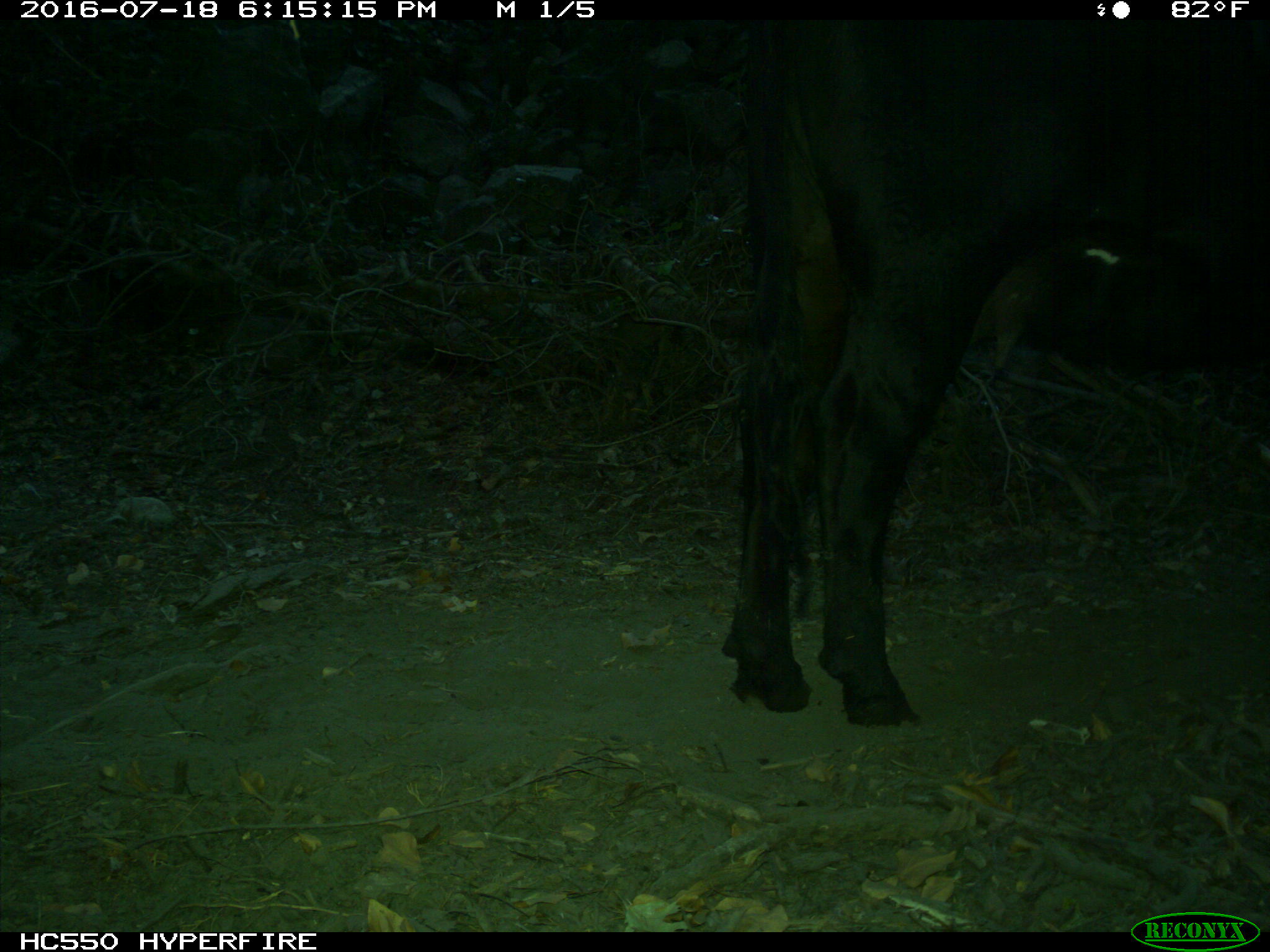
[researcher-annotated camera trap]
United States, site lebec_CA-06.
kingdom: Animalia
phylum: Chordata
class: Mammalia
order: Artiodactyla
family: Bovidae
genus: Bos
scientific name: Bos taurus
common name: domestic cow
Bos taurus (domestic cow).